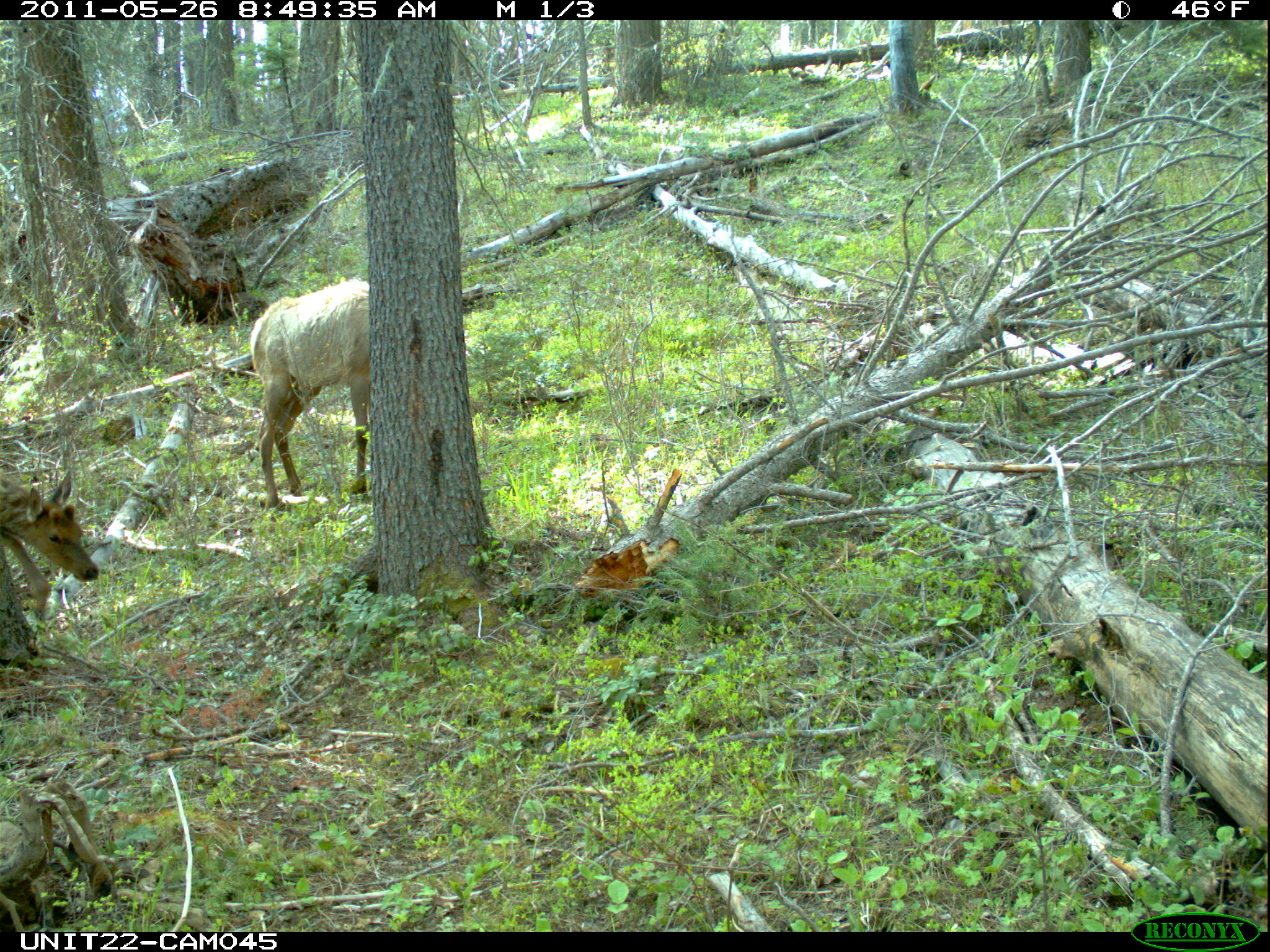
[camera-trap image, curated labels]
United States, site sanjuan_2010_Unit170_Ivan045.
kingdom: Animalia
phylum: Chordata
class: Mammalia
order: Artiodactyla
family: Cervidae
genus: Cervus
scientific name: Cervus elaphus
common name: red deer